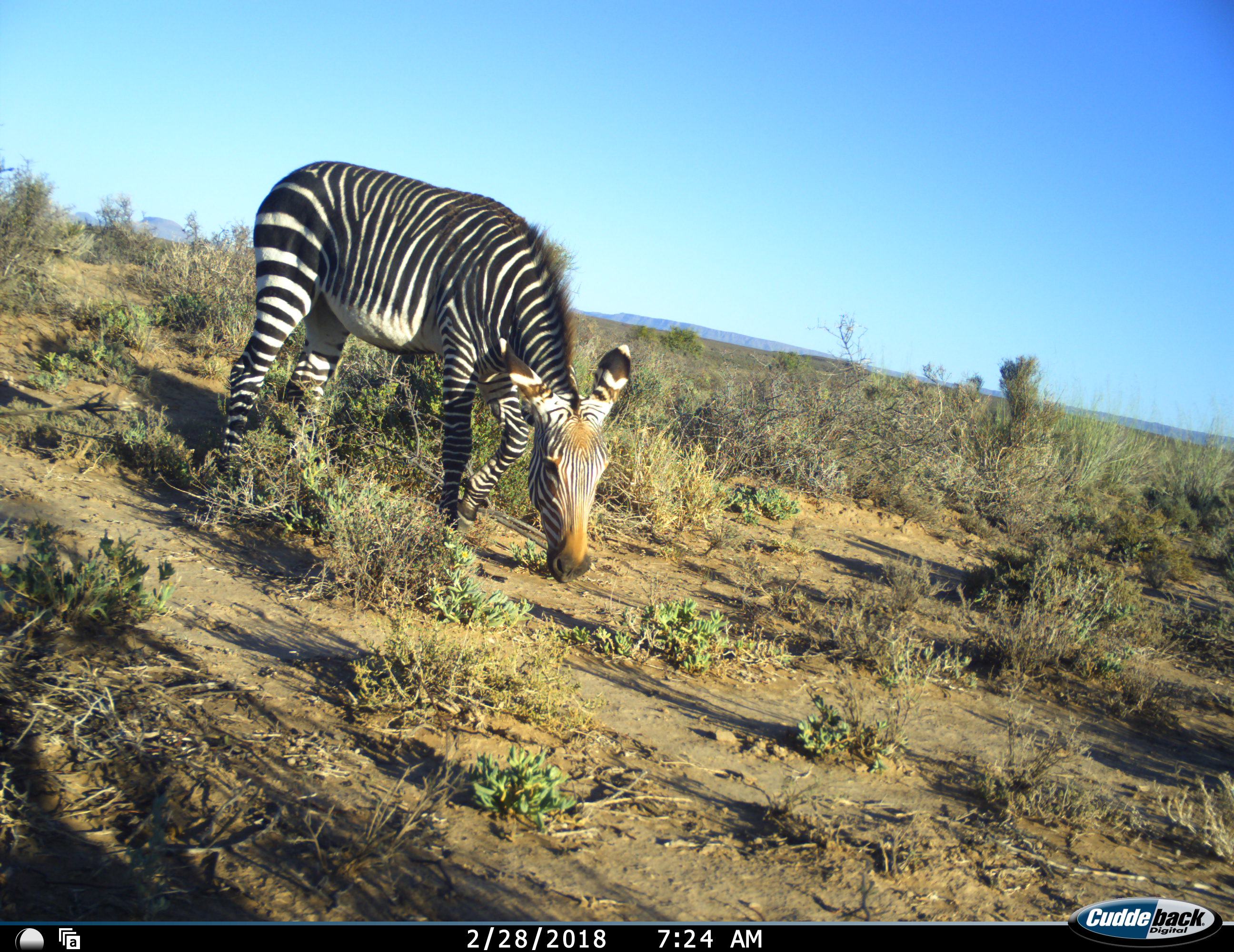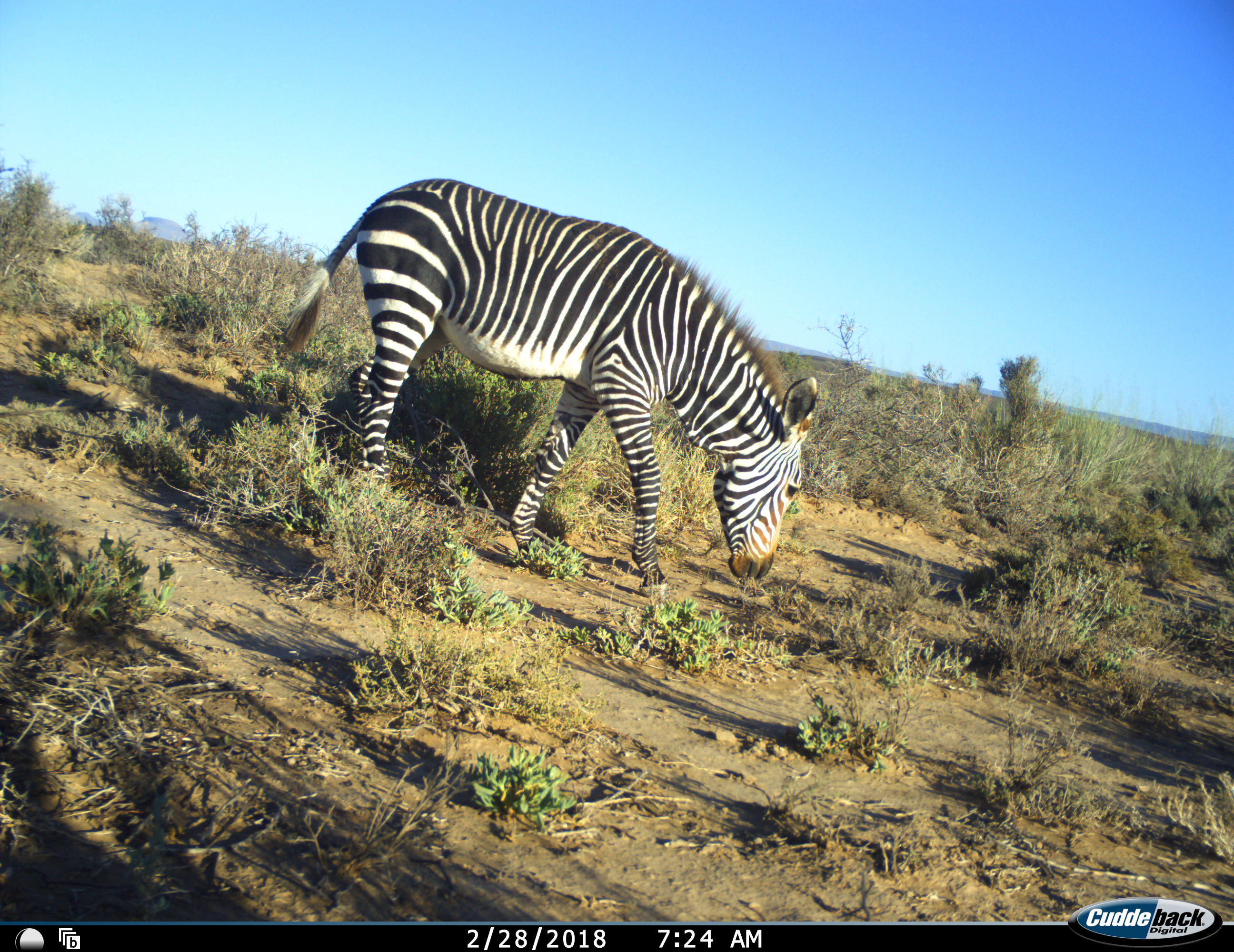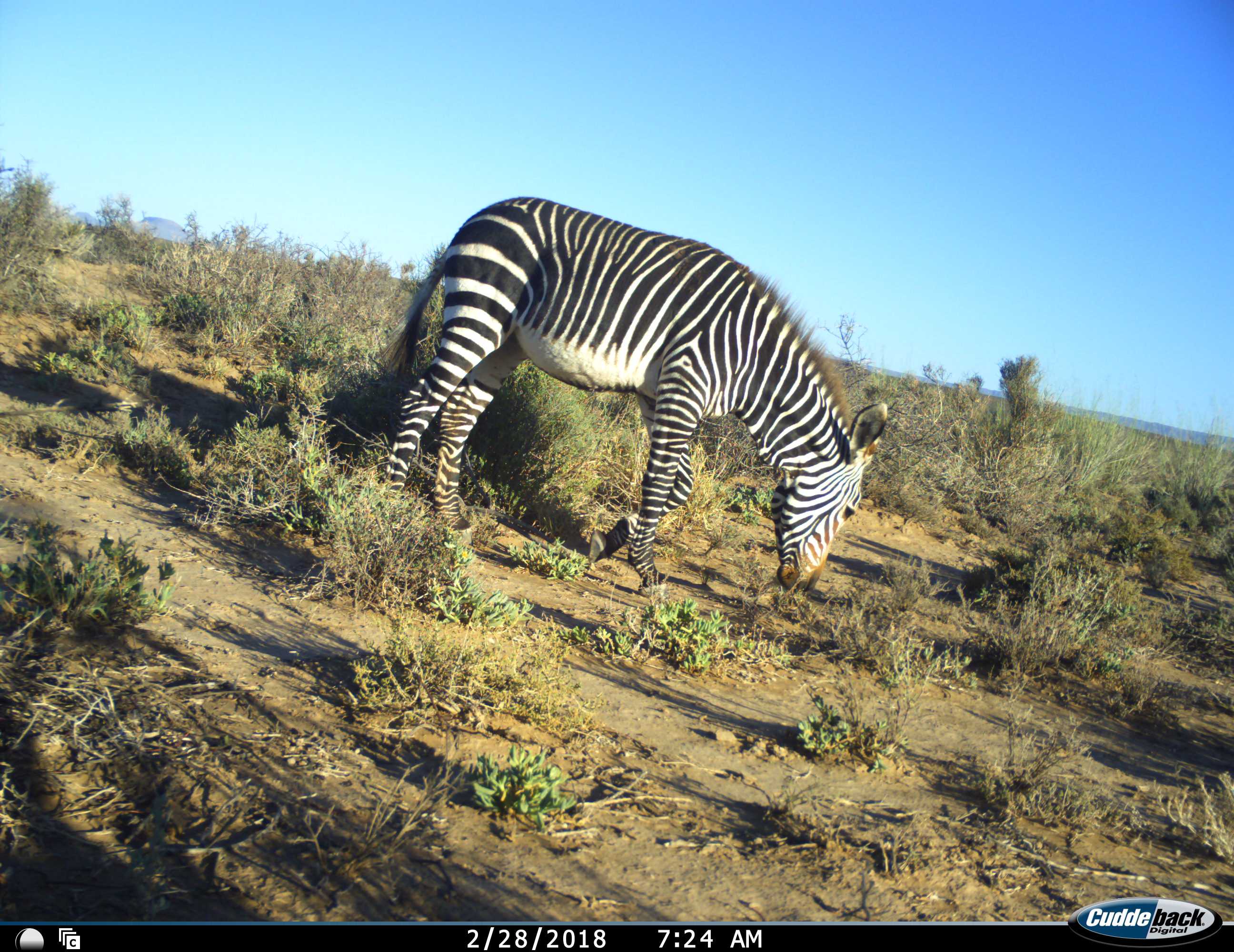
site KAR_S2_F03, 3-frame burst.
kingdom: Animalia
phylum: Chordata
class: Mammalia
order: Perissodactyla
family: Equidae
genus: Equus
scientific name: Equus zebra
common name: mountain zebra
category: zebramountain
Zebramountain (mountain zebra) (Equus zebra), count 1. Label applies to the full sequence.